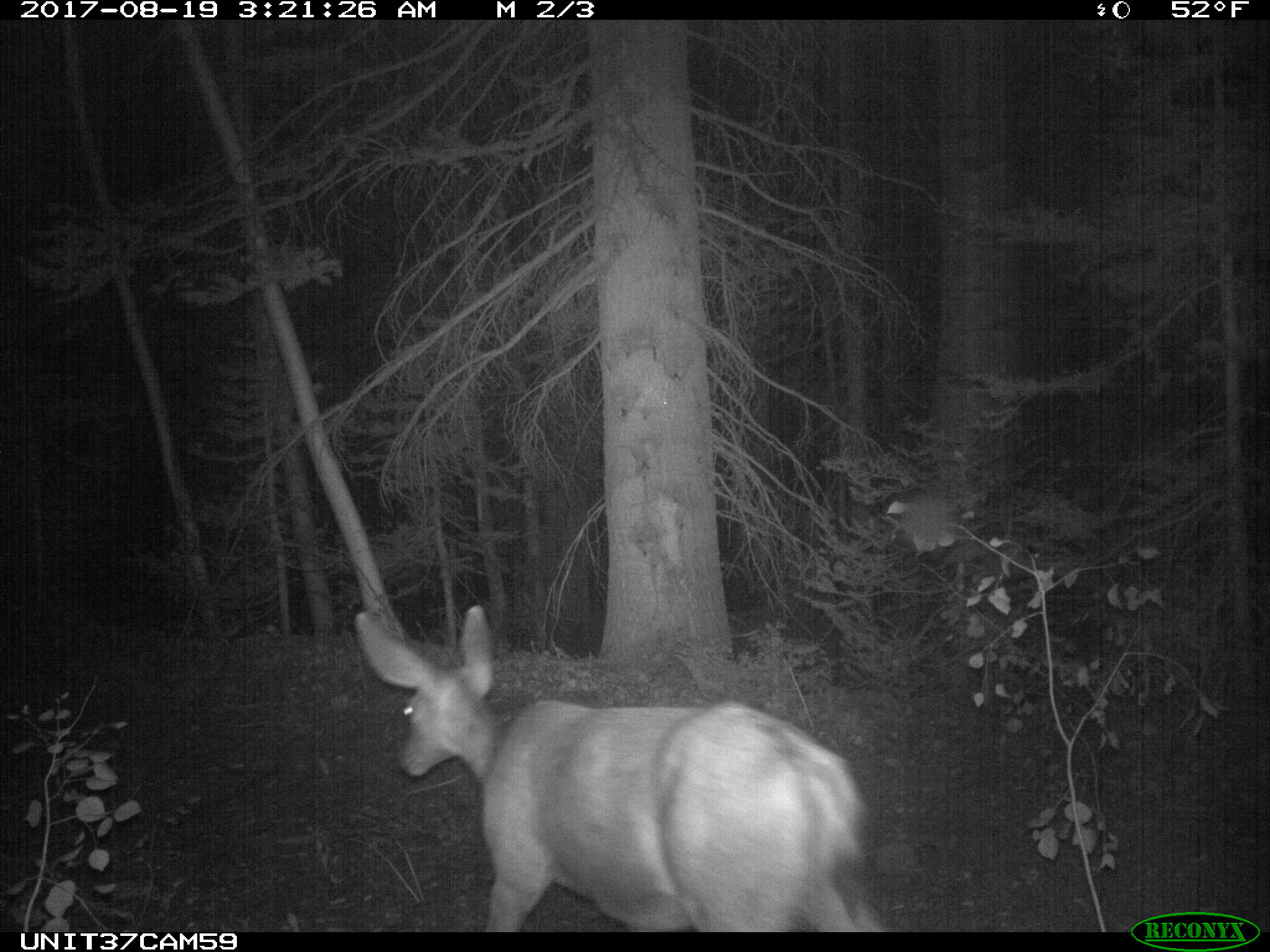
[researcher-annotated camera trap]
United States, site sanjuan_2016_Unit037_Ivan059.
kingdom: Animalia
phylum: Chordata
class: Mammalia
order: Artiodactyla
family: Cervidae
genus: Odocoileus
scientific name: Odocoileus hemionus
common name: mule deer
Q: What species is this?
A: Odocoileus hemionus (mule deer).